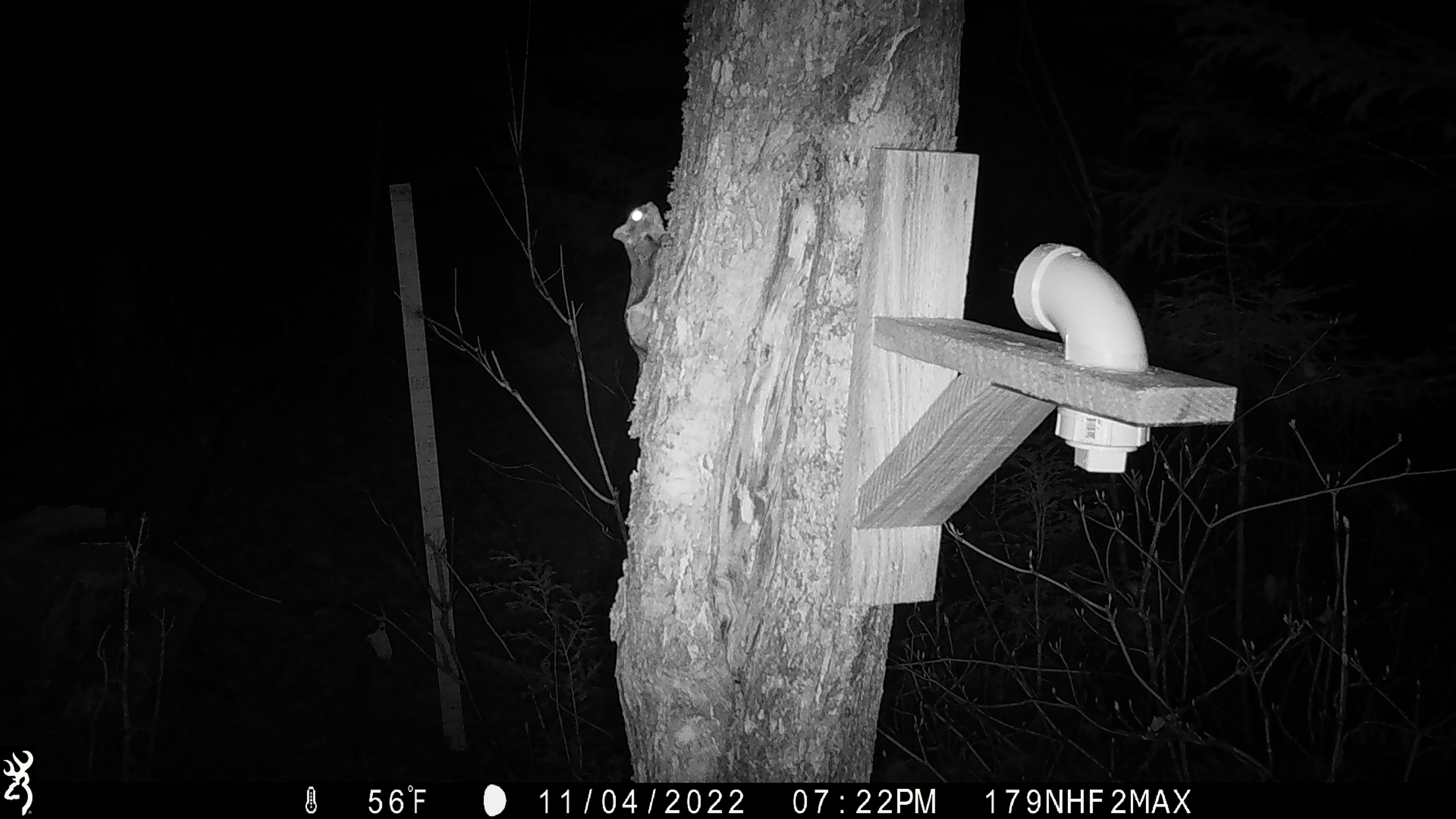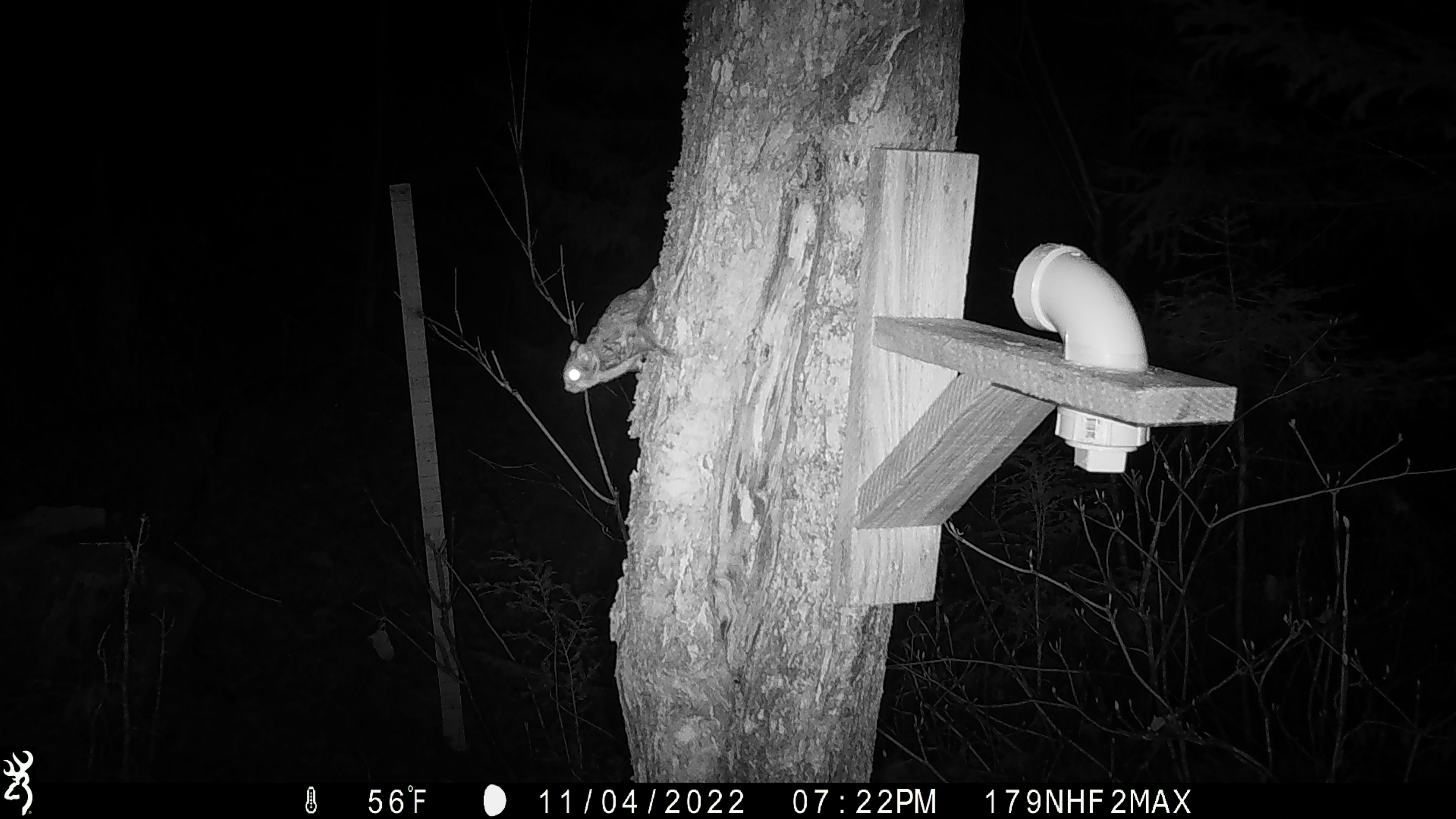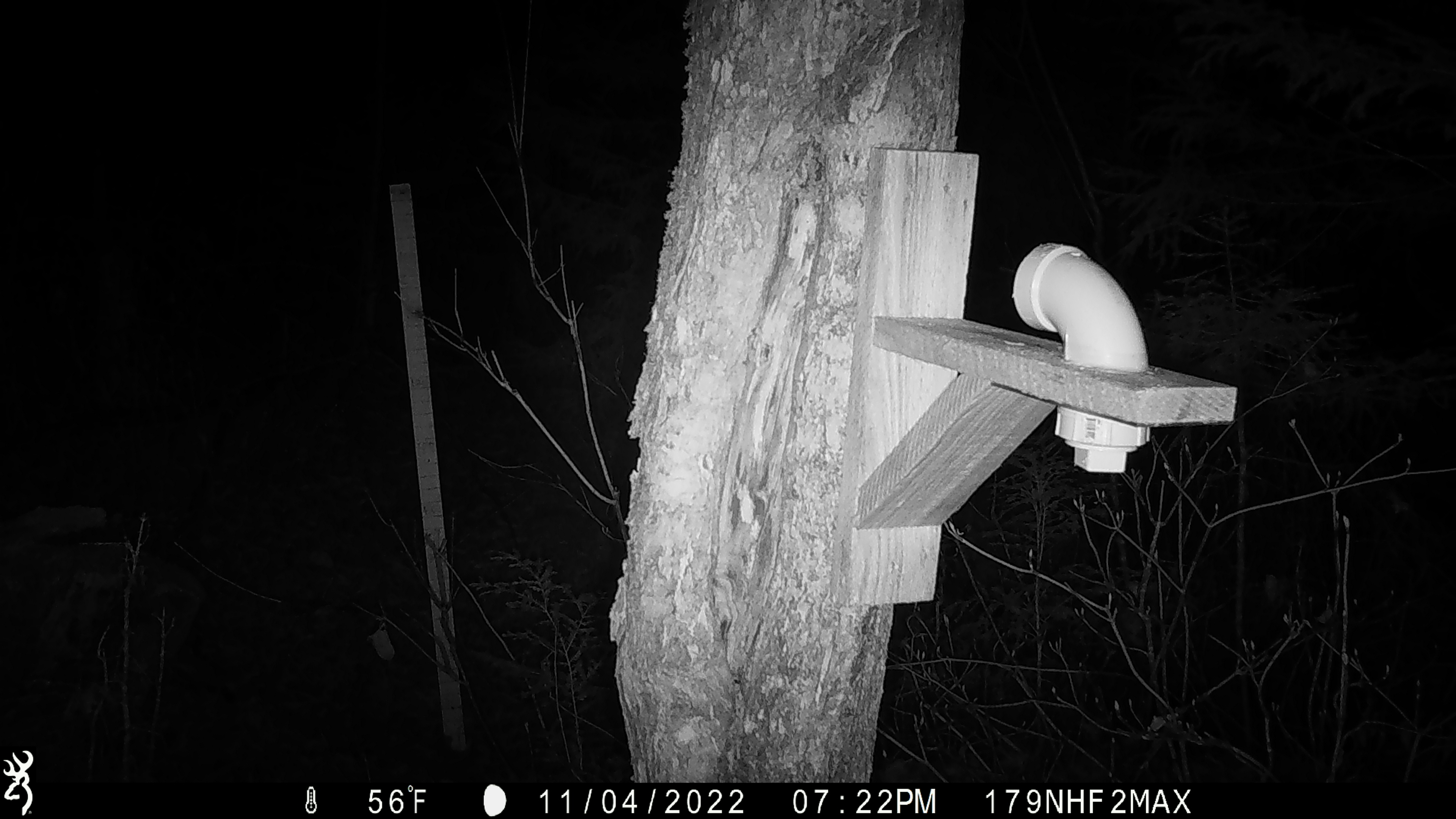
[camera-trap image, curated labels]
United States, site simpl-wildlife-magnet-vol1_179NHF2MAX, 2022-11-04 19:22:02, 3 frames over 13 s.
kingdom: Animalia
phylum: Chordata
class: Mammalia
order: Rodentia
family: Sciuridae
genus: Glaucomys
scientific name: Glaucomys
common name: flying squirrel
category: flying squirrel sp.